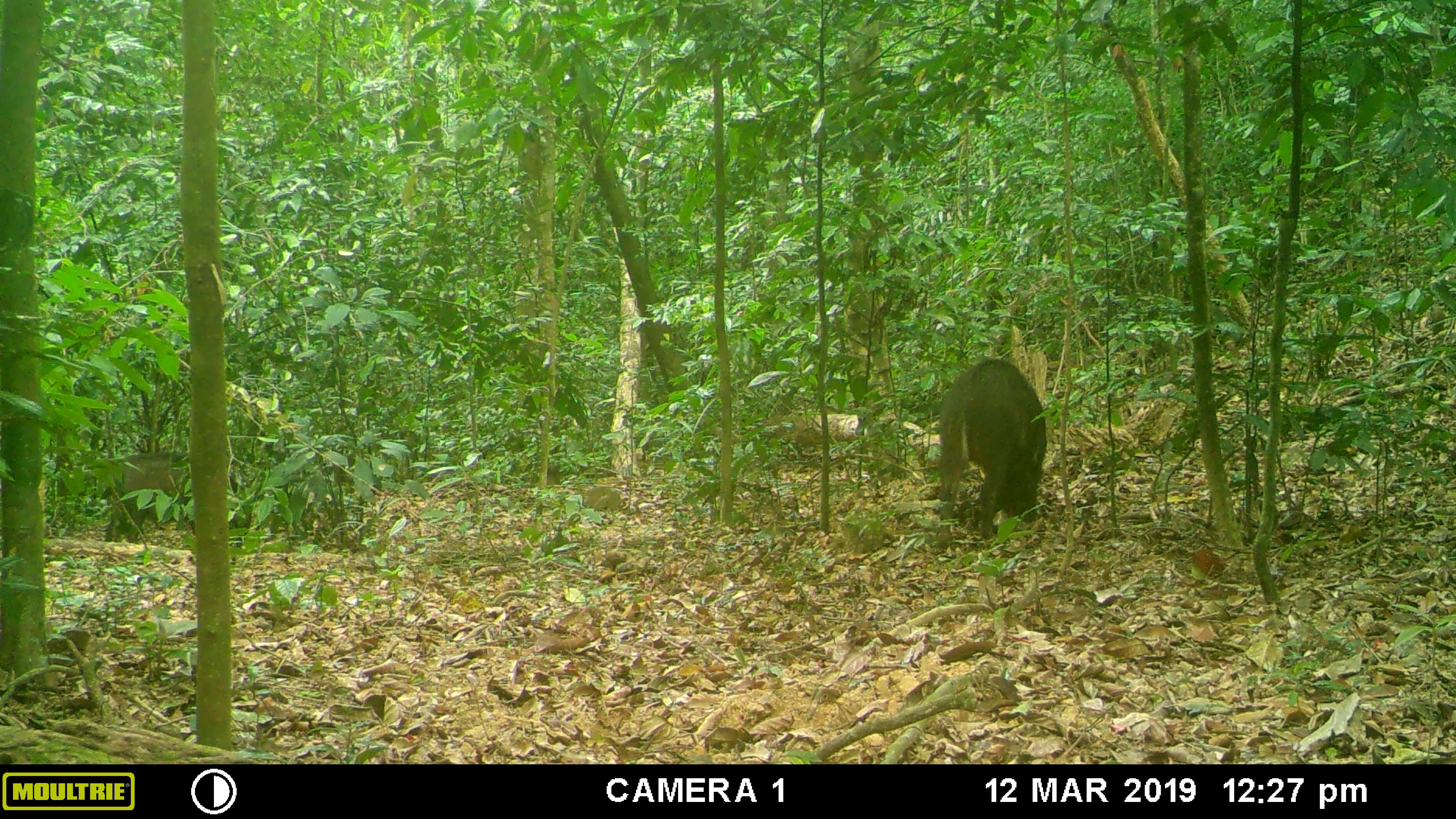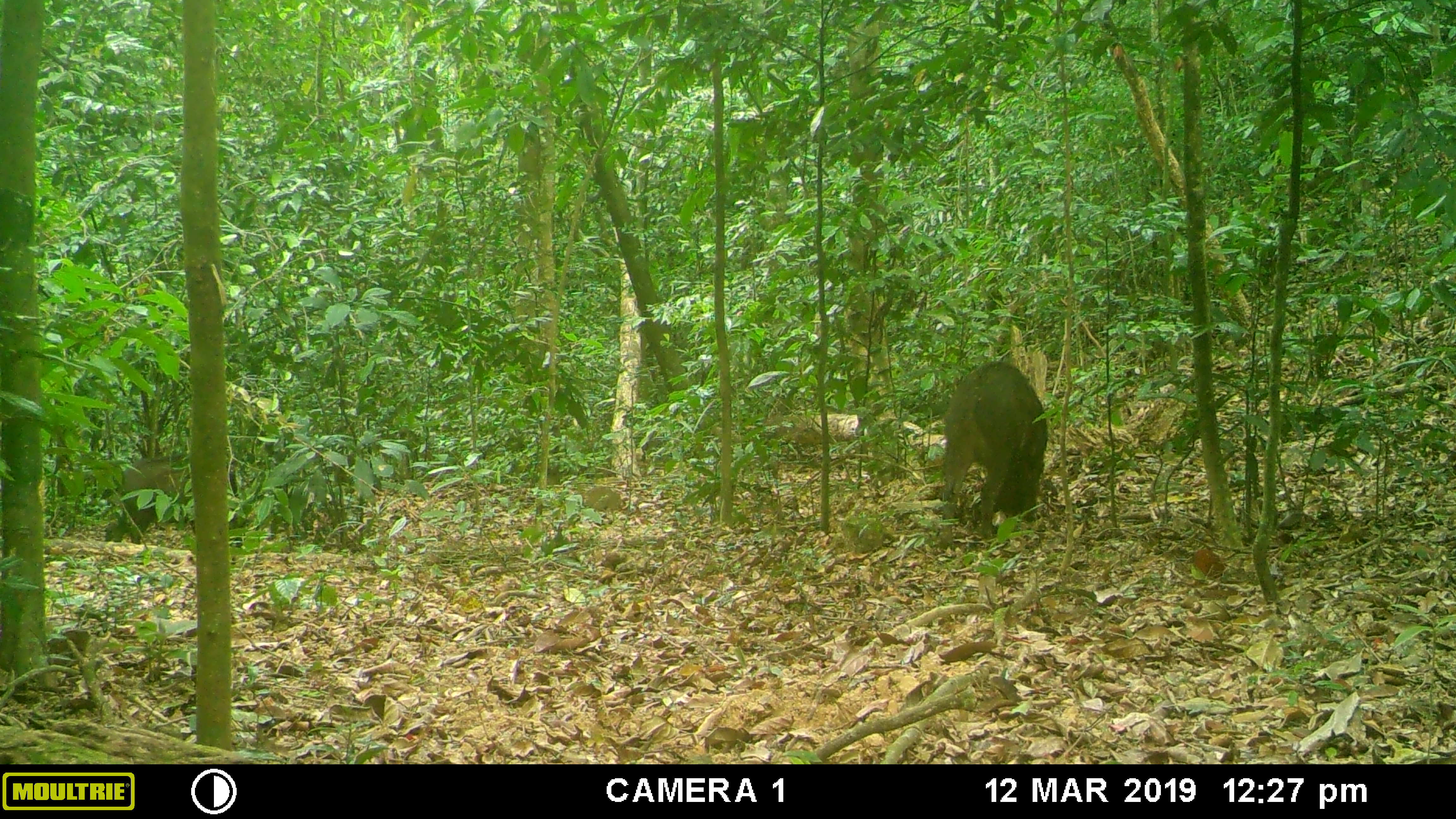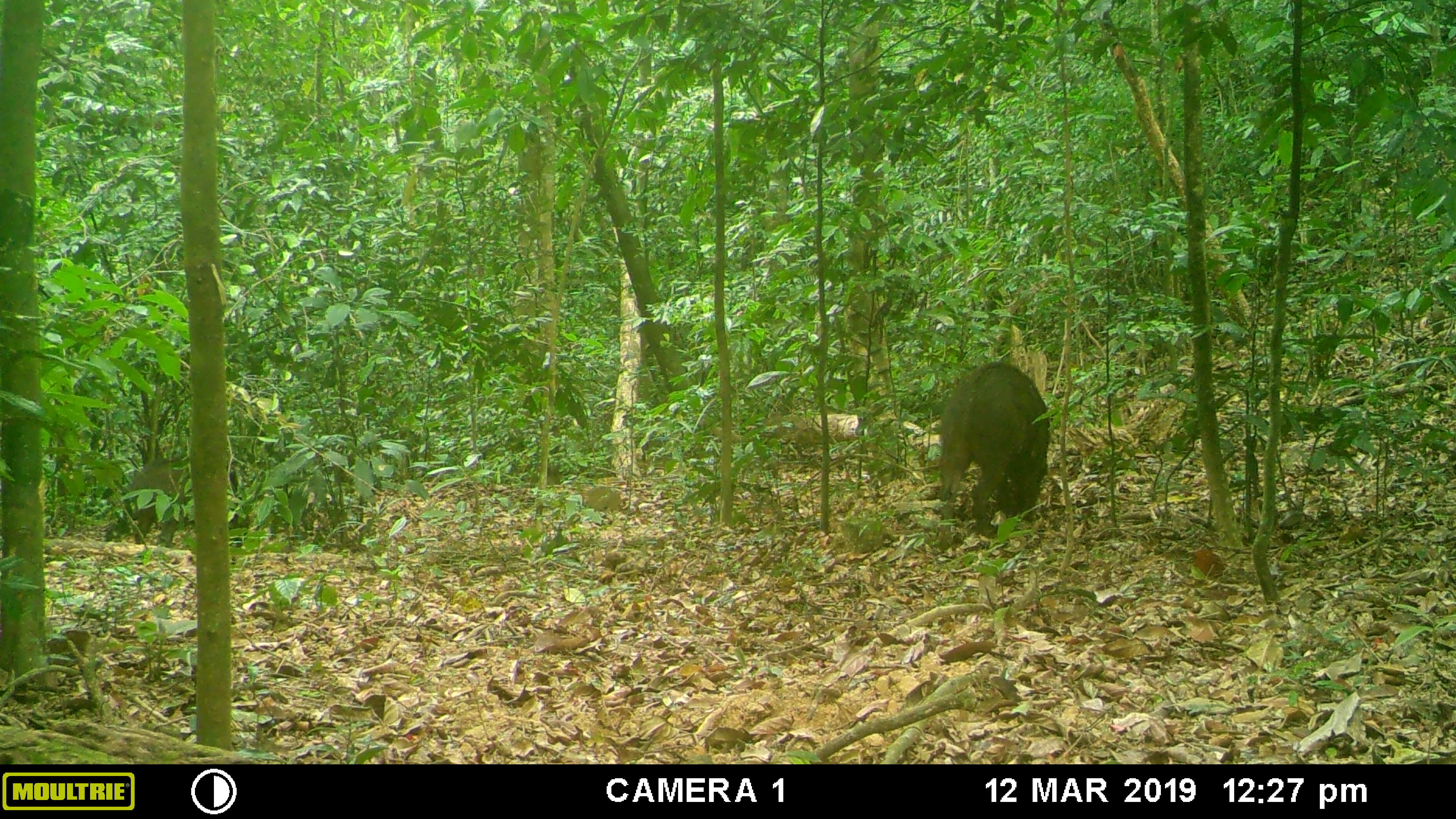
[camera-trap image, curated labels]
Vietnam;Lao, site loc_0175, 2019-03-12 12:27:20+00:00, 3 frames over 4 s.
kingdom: Animalia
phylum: Chordata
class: Mammalia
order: Artiodactyla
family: Suidae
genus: Sus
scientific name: Sus scrofa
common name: eurasian wild pig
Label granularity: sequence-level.